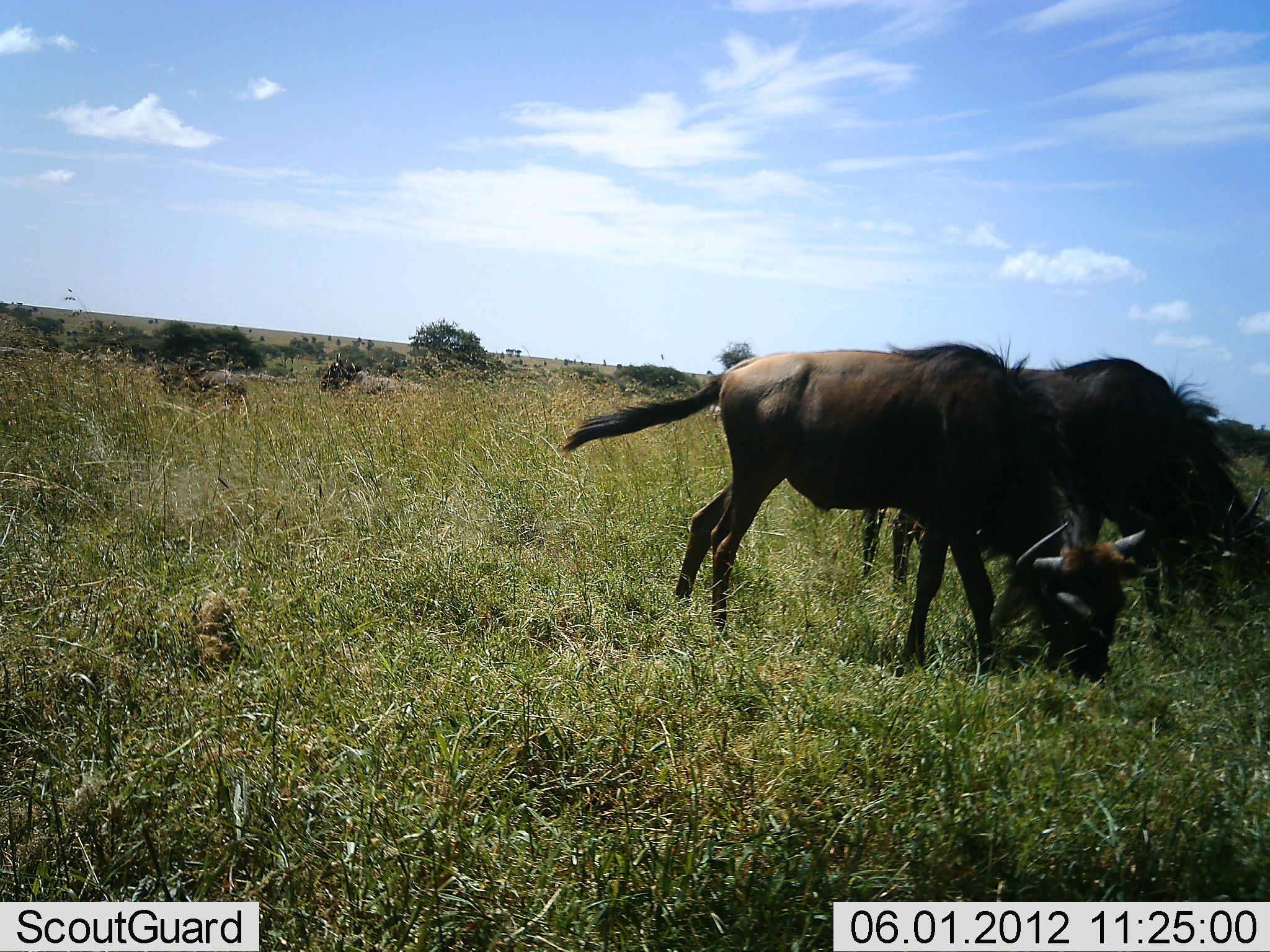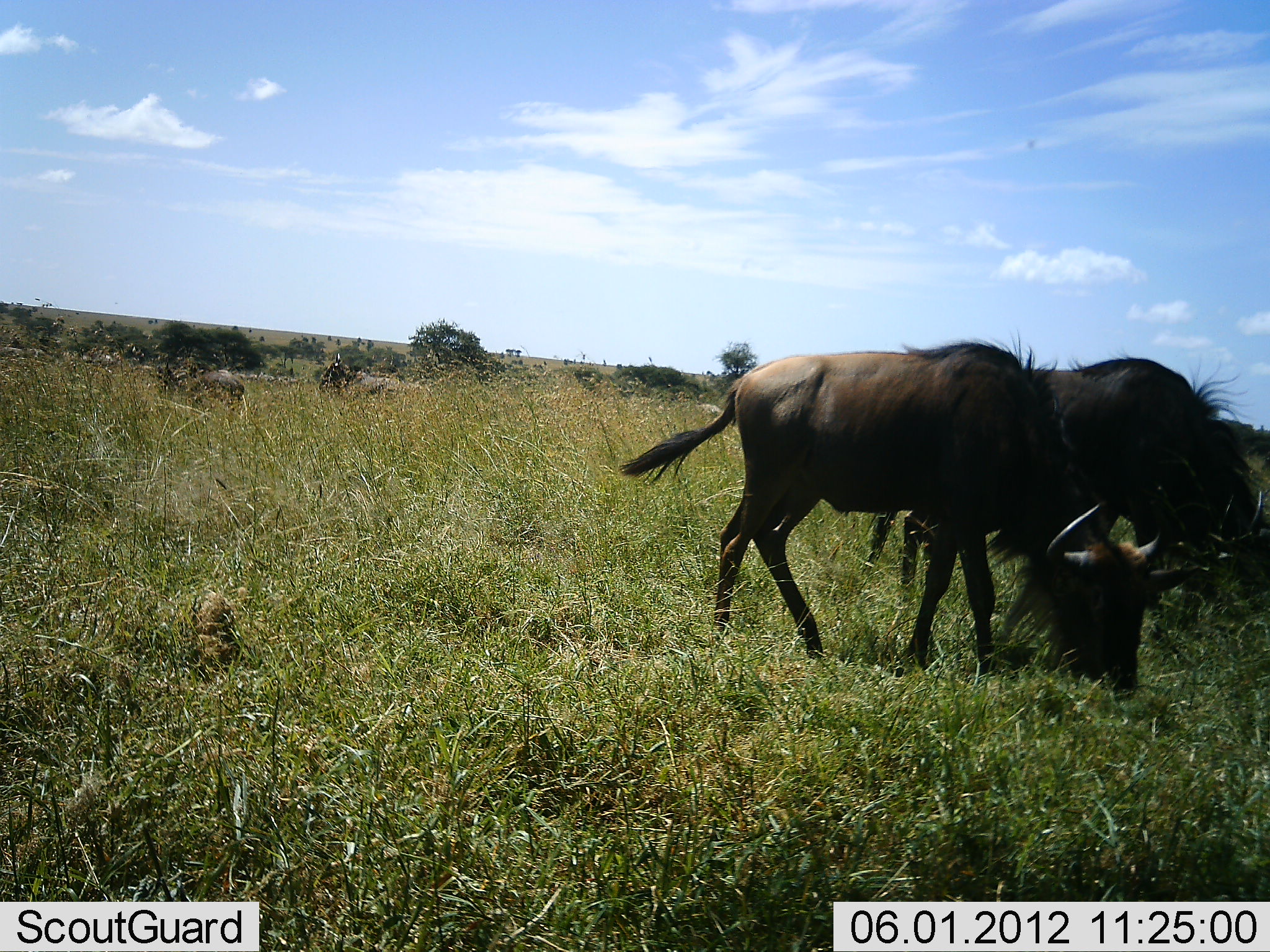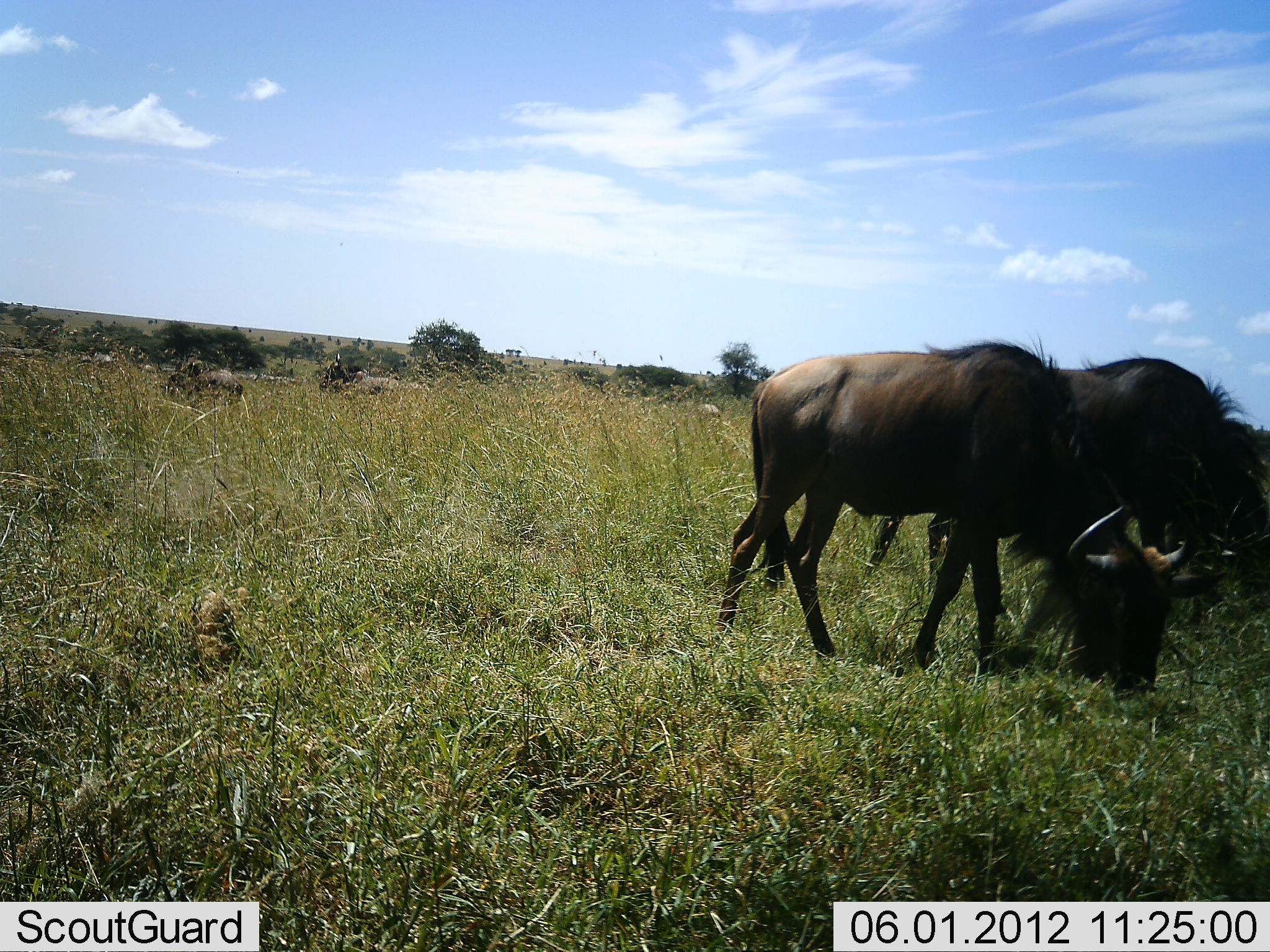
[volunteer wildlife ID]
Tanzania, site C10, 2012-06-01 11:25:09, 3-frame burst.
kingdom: Animalia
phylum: Chordata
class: Mammalia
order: Artiodactyla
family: Bovidae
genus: Connochaetes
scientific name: Connochaetes taurinus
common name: blue wildebeest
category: wildebeest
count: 2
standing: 10%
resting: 20%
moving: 10%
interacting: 0%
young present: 0%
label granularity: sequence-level